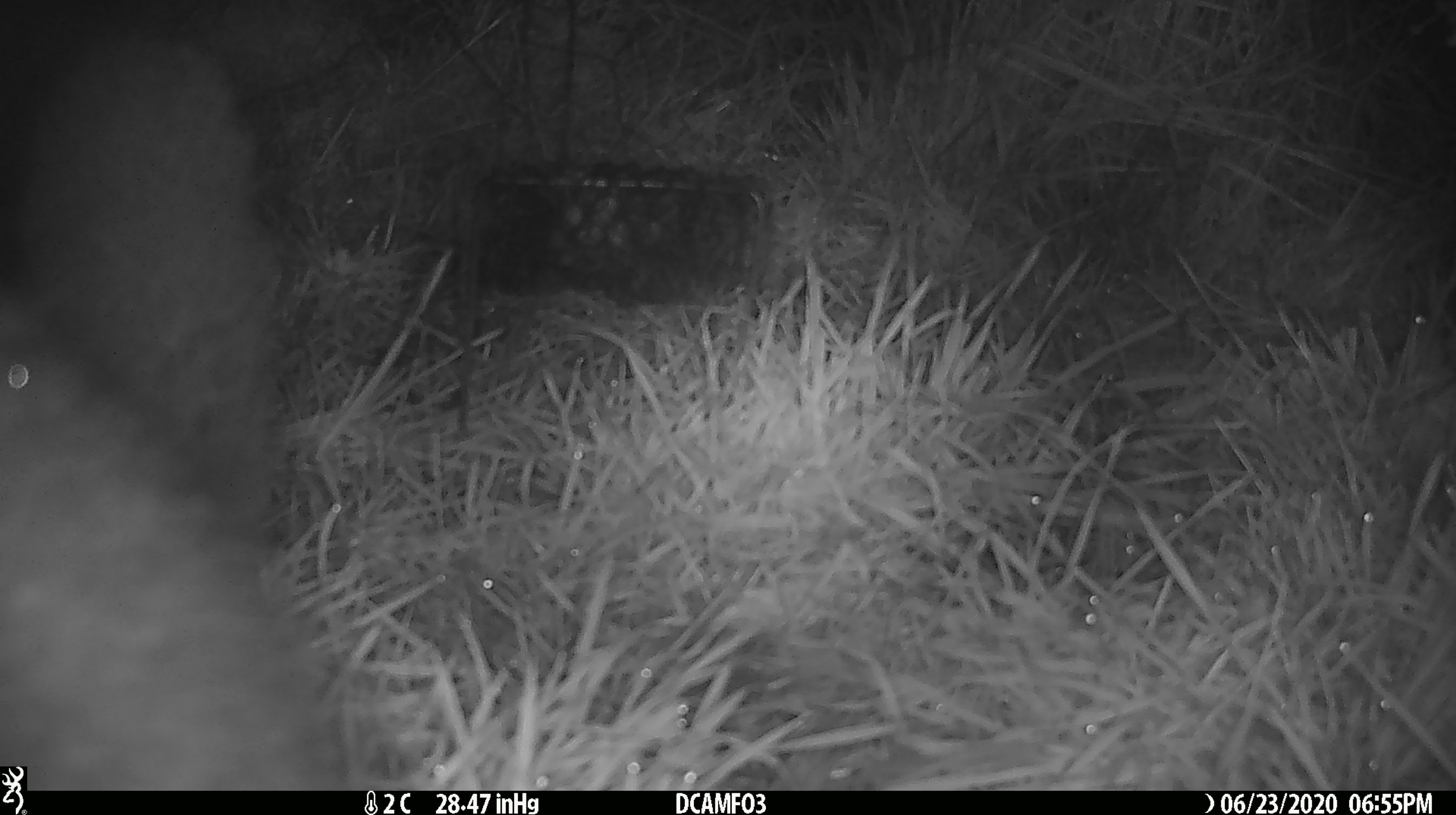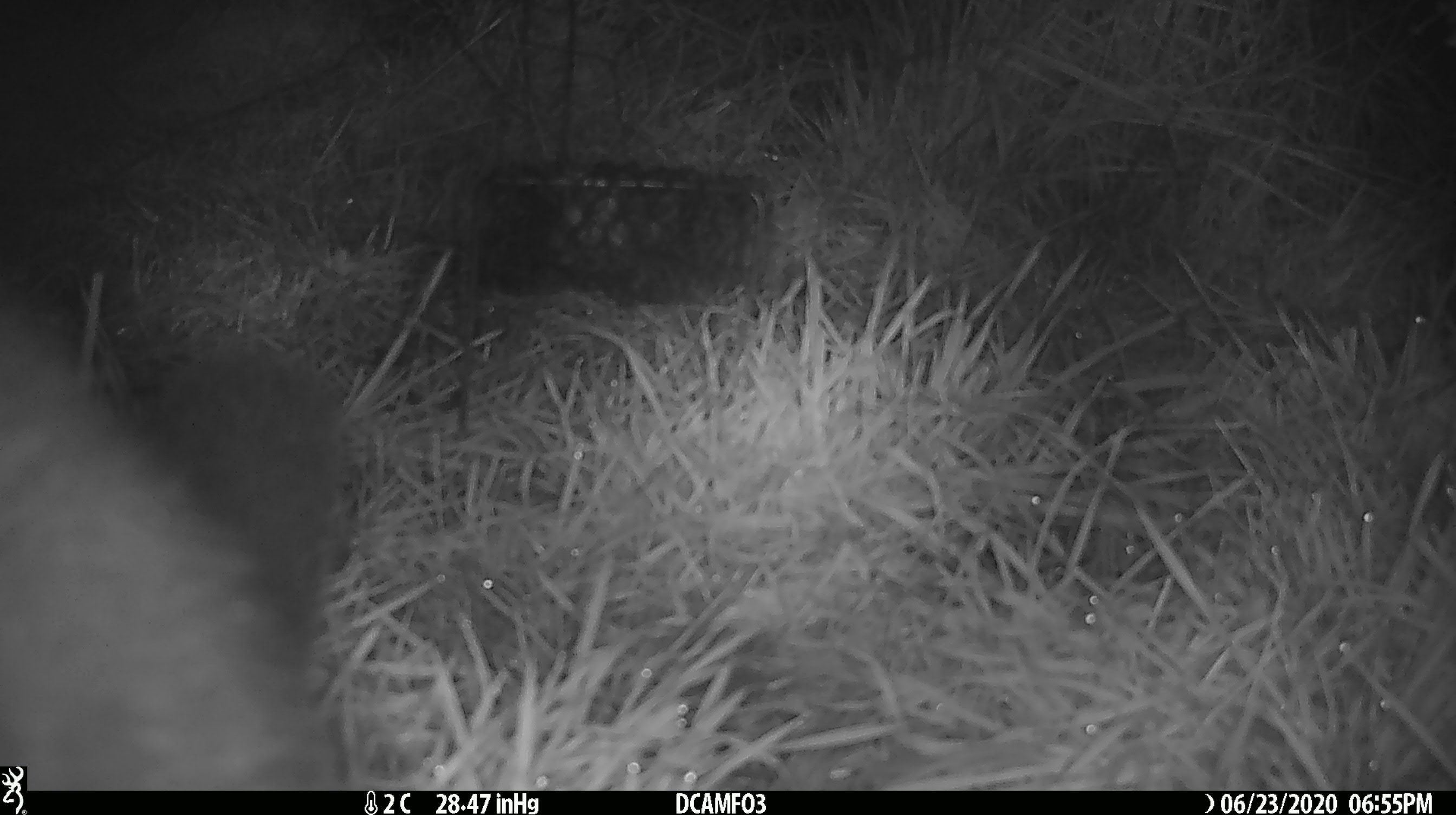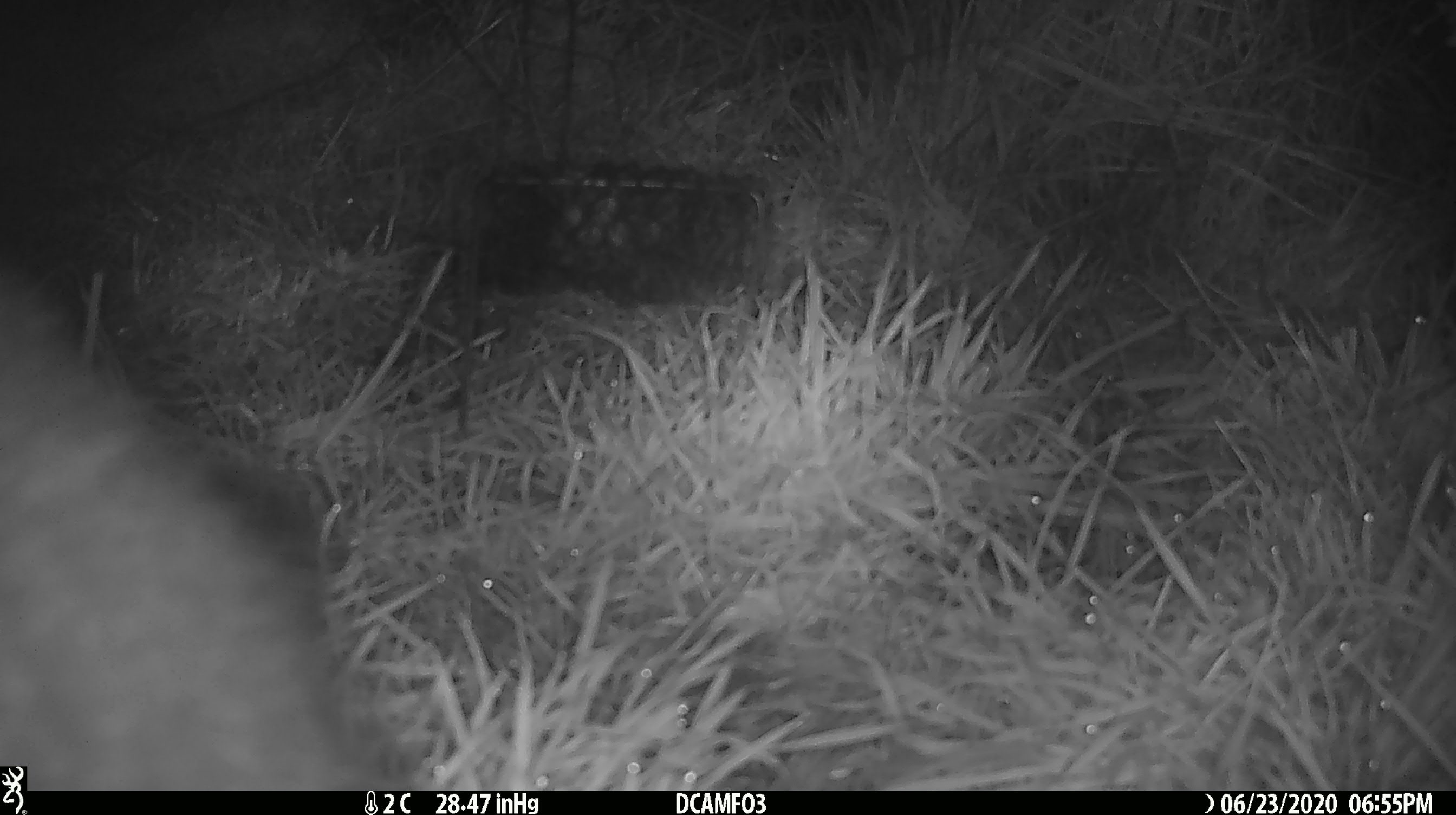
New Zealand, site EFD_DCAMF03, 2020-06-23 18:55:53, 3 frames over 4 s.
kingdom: Animalia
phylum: Chordata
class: Mammalia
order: Diprotodontia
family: Phalangeridae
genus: Trichosurus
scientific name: Trichosurus vulpecula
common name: common brushtail possum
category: possum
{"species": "possum (common brushtail possum) (Trichosurus vulpecula)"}